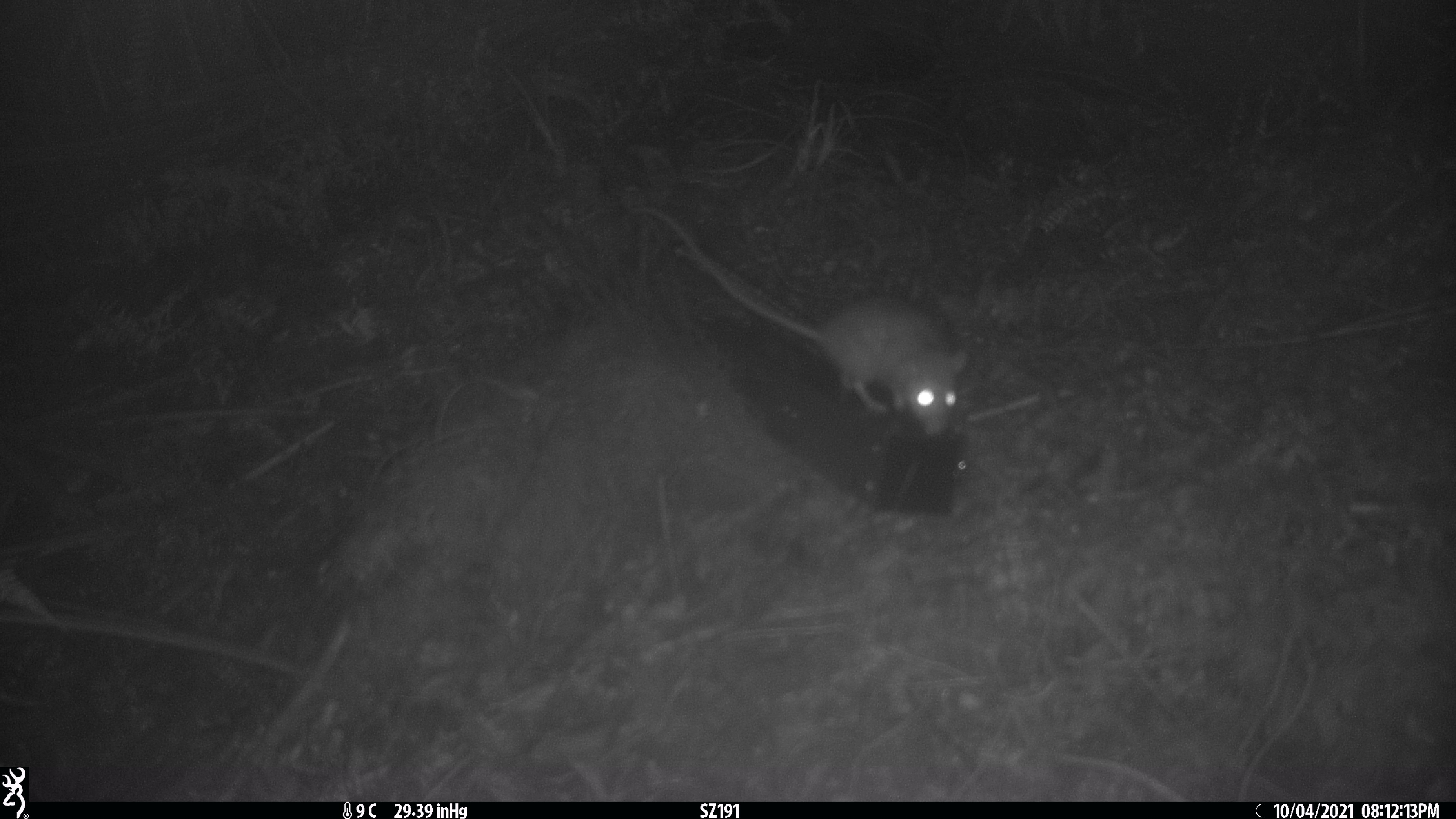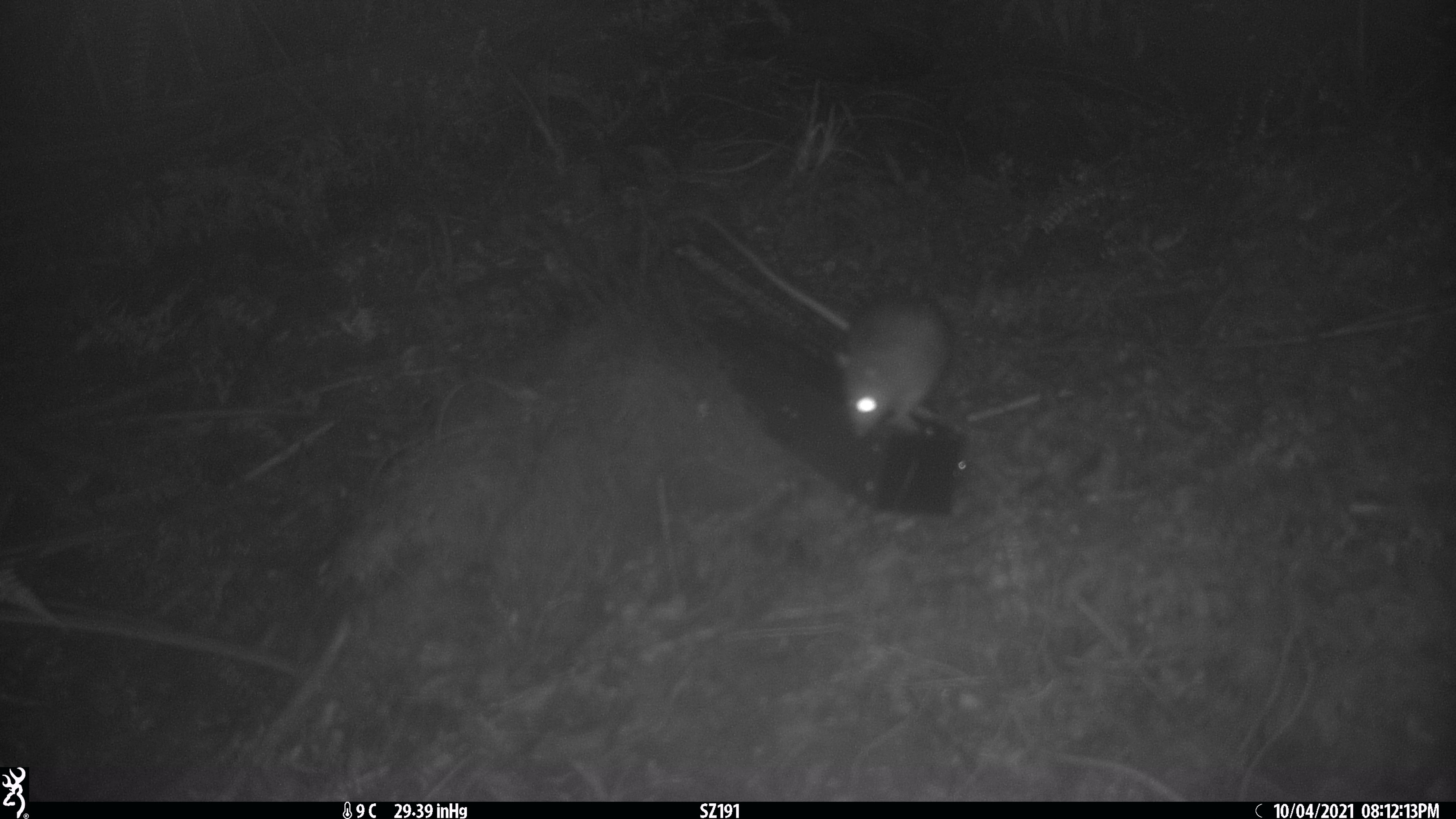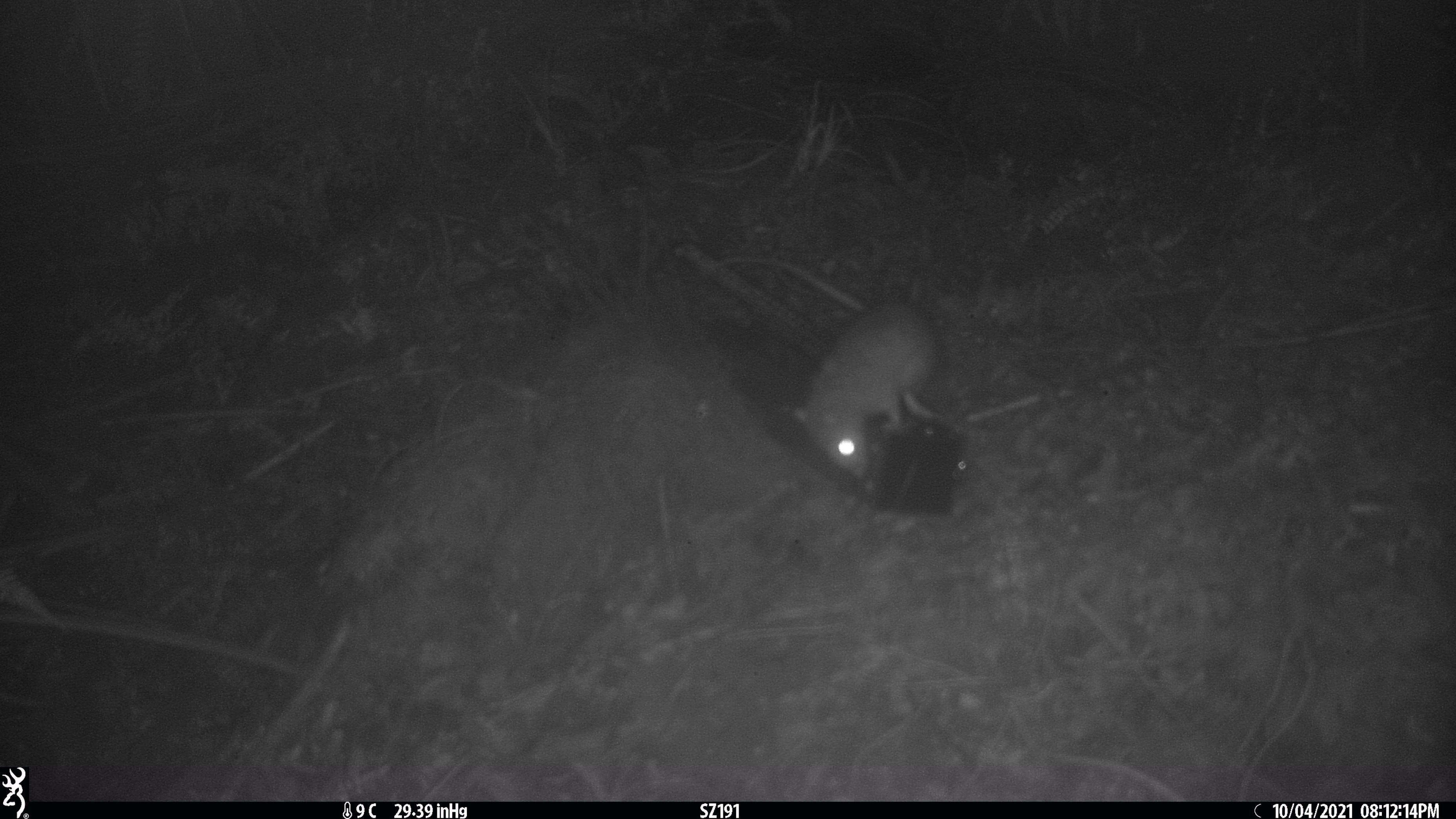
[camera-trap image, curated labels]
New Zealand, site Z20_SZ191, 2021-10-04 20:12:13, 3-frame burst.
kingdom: Animalia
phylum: Chordata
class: Mammalia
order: Rodentia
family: Muridae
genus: Rattus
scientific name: Rattus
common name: rat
Rat (Rattus).